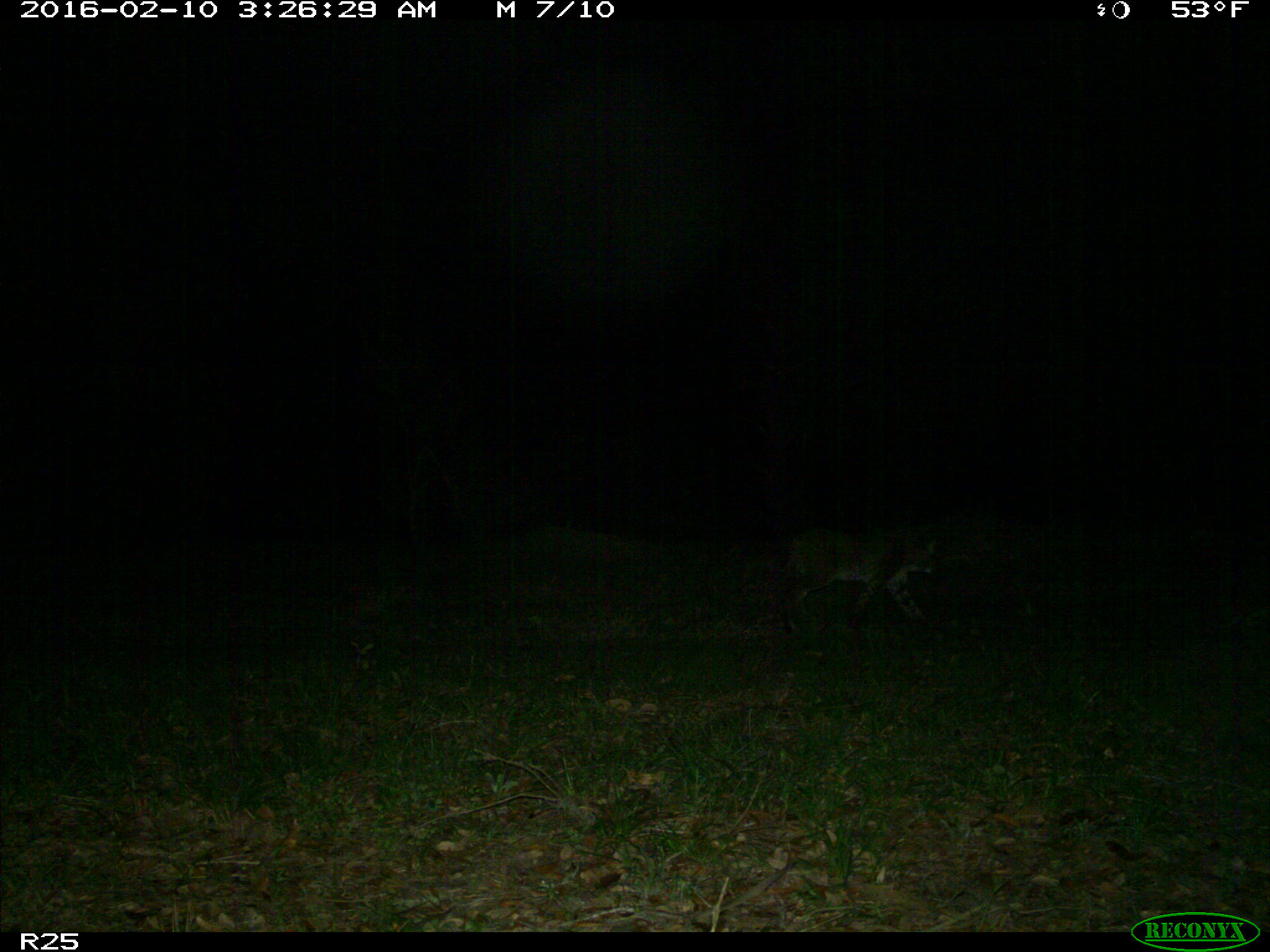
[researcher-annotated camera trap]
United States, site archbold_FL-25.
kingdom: Animalia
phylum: Chordata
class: Mammalia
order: Carnivora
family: Felidae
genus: Lynx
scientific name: Lynx rufus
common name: bobcat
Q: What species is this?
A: Lynx rufus (bobcat).